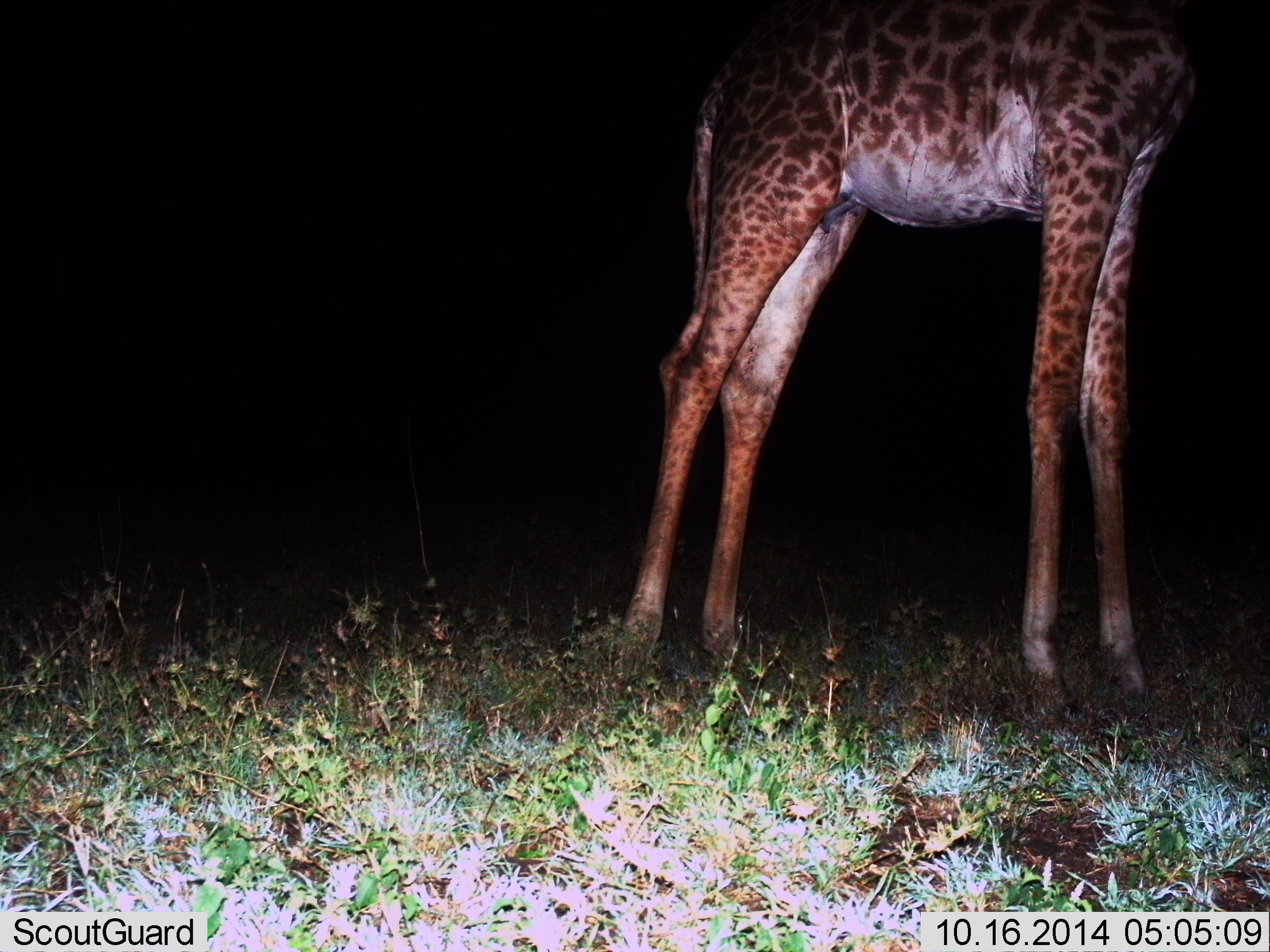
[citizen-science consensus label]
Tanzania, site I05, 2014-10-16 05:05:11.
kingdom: Animalia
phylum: Chordata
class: Mammalia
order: Artiodactyla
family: Giraffidae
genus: Giraffa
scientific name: Giraffa camelopardalis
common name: giraffe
Giraffe (Giraffa camelopardalis), count 1. Behavior (volunteer vote fractions): standing 100%, resting 0%, moving 0%, interacting 0%. Young present (vote fraction): 0%. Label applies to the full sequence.